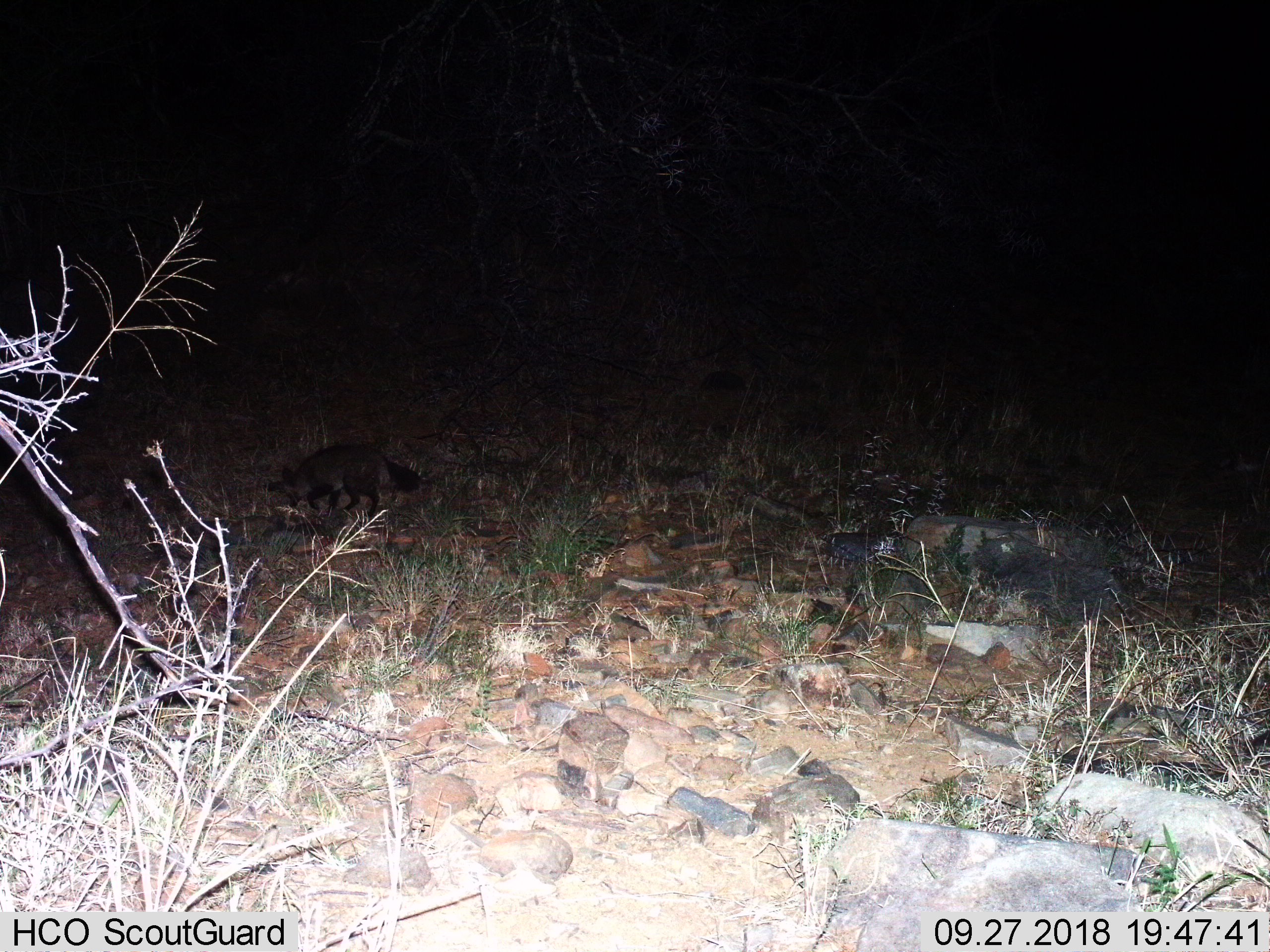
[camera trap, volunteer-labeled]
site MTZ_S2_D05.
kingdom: Animalia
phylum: Chordata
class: Mammalia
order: Carnivora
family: Canidae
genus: Otocyon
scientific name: Otocyon megalotis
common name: bat-eared fox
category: foxbateared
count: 1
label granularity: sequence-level